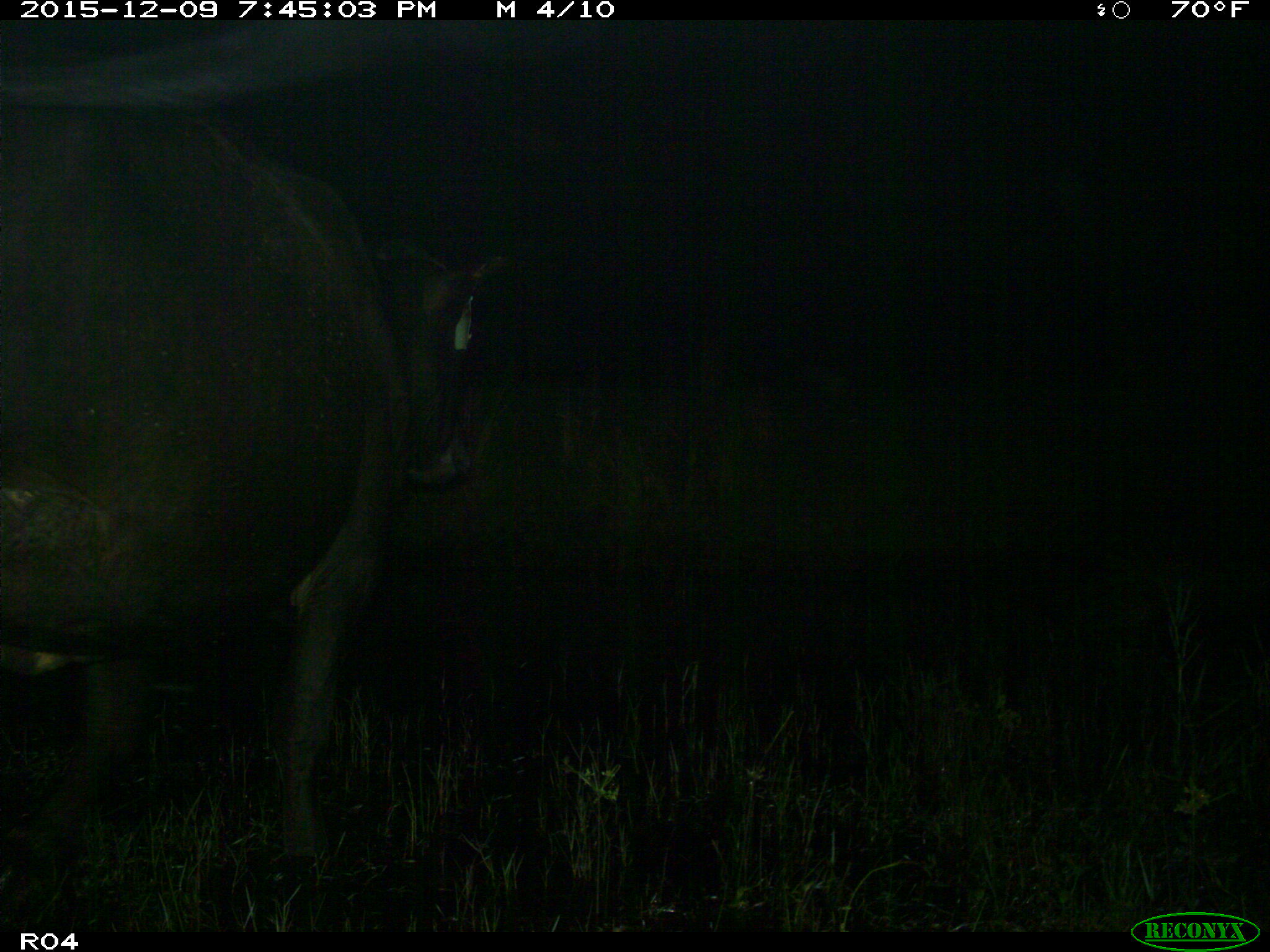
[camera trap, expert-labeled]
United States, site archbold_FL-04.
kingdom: Animalia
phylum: Chordata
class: Mammalia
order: Artiodactyla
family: Bovidae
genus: Bos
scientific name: Bos taurus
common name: domestic cow